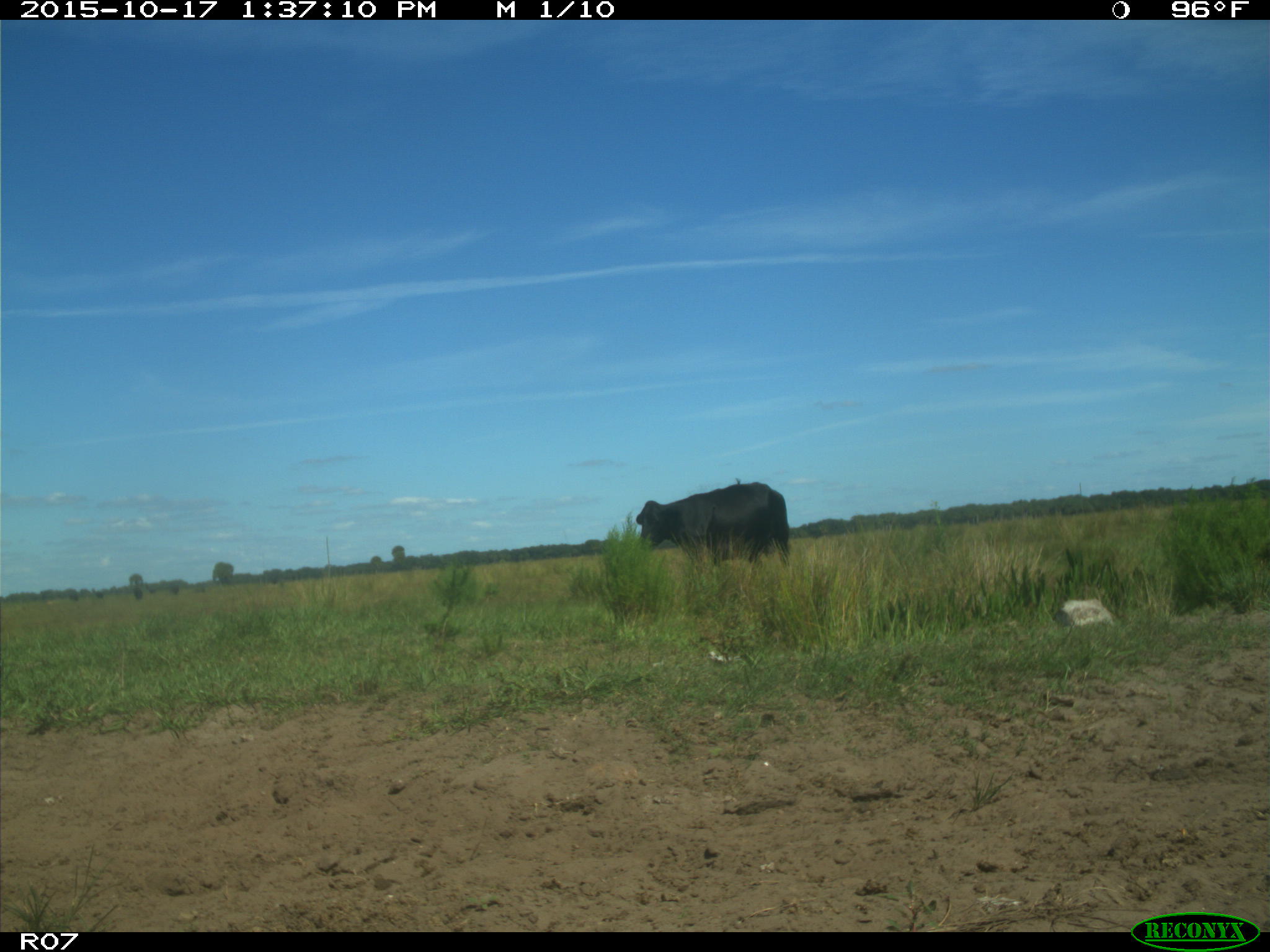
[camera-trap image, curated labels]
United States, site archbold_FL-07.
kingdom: Animalia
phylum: Chordata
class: Mammalia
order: Artiodactyla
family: Bovidae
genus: Bos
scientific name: Bos taurus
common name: domestic cow